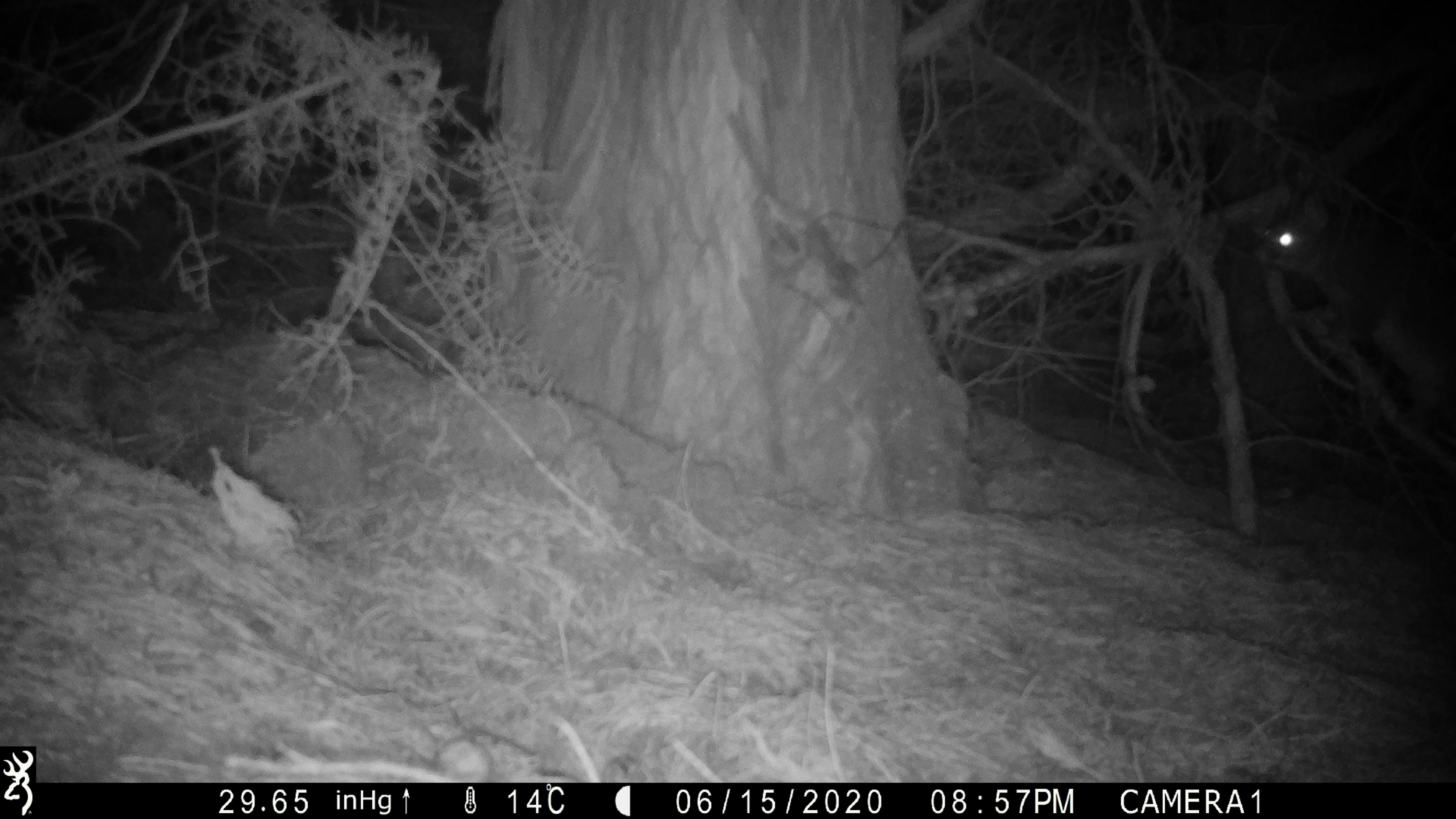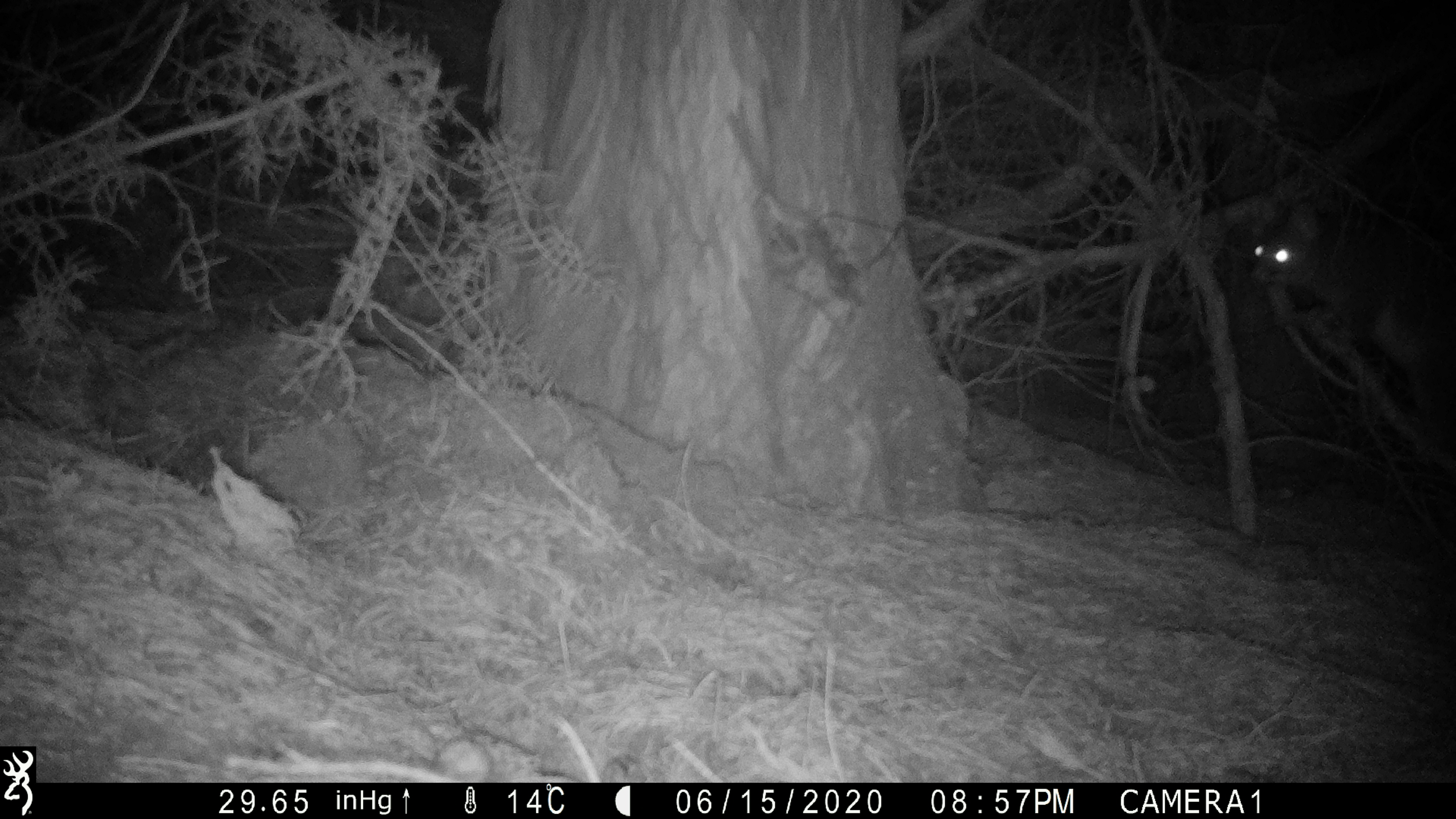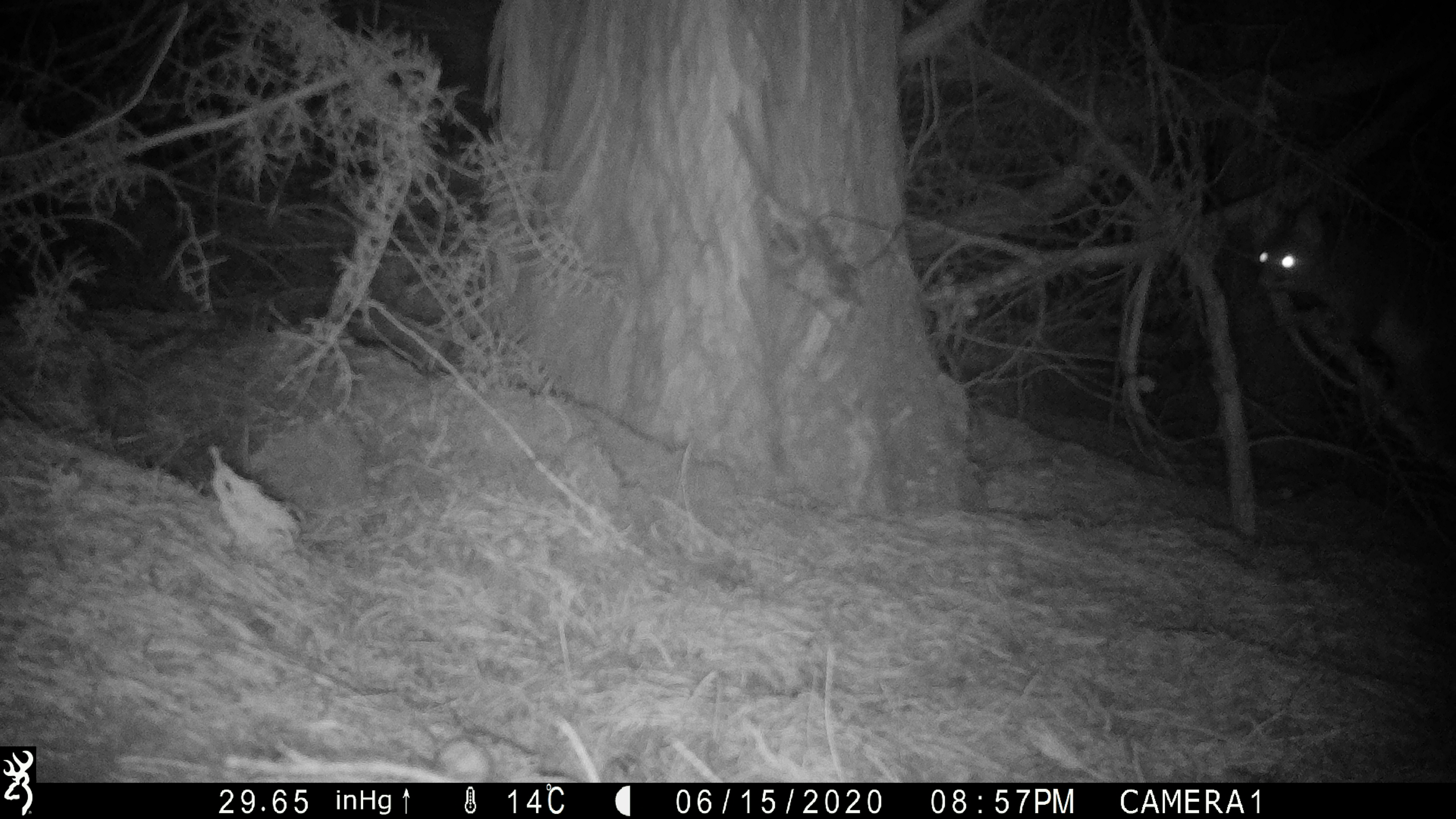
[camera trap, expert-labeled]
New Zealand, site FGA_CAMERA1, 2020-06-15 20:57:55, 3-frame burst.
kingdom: Animalia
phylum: Chordata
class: Mammalia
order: Diprotodontia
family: Phalangeridae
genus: Trichosurus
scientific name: Trichosurus vulpecula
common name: common brushtail possum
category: possum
Possum (common brushtail possum) (Trichosurus vulpecula).